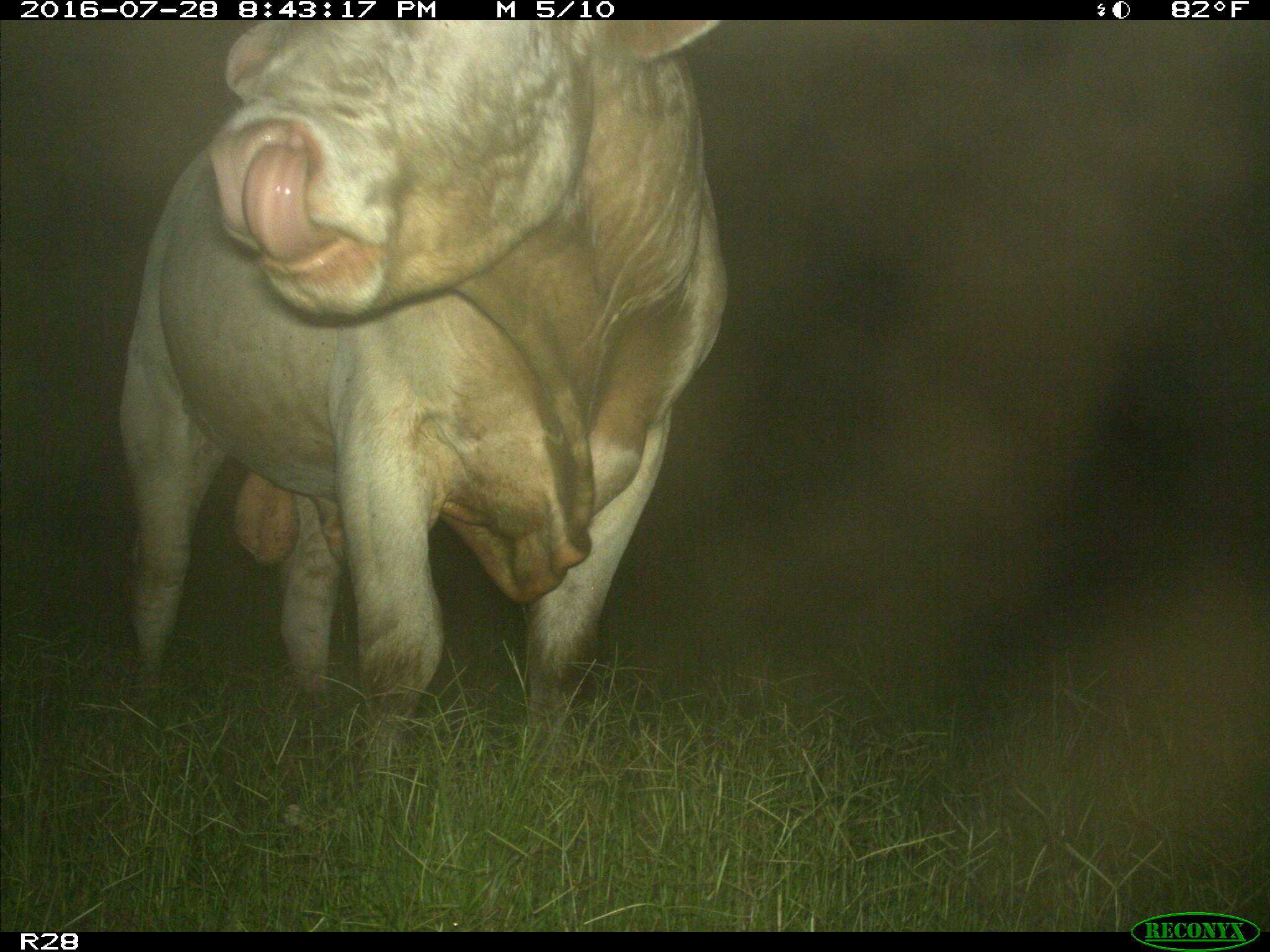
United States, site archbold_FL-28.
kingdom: Animalia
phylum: Chordata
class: Mammalia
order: Artiodactyla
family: Bovidae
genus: Bos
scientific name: Bos taurus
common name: domestic cow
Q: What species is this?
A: Bos taurus (domestic cow).